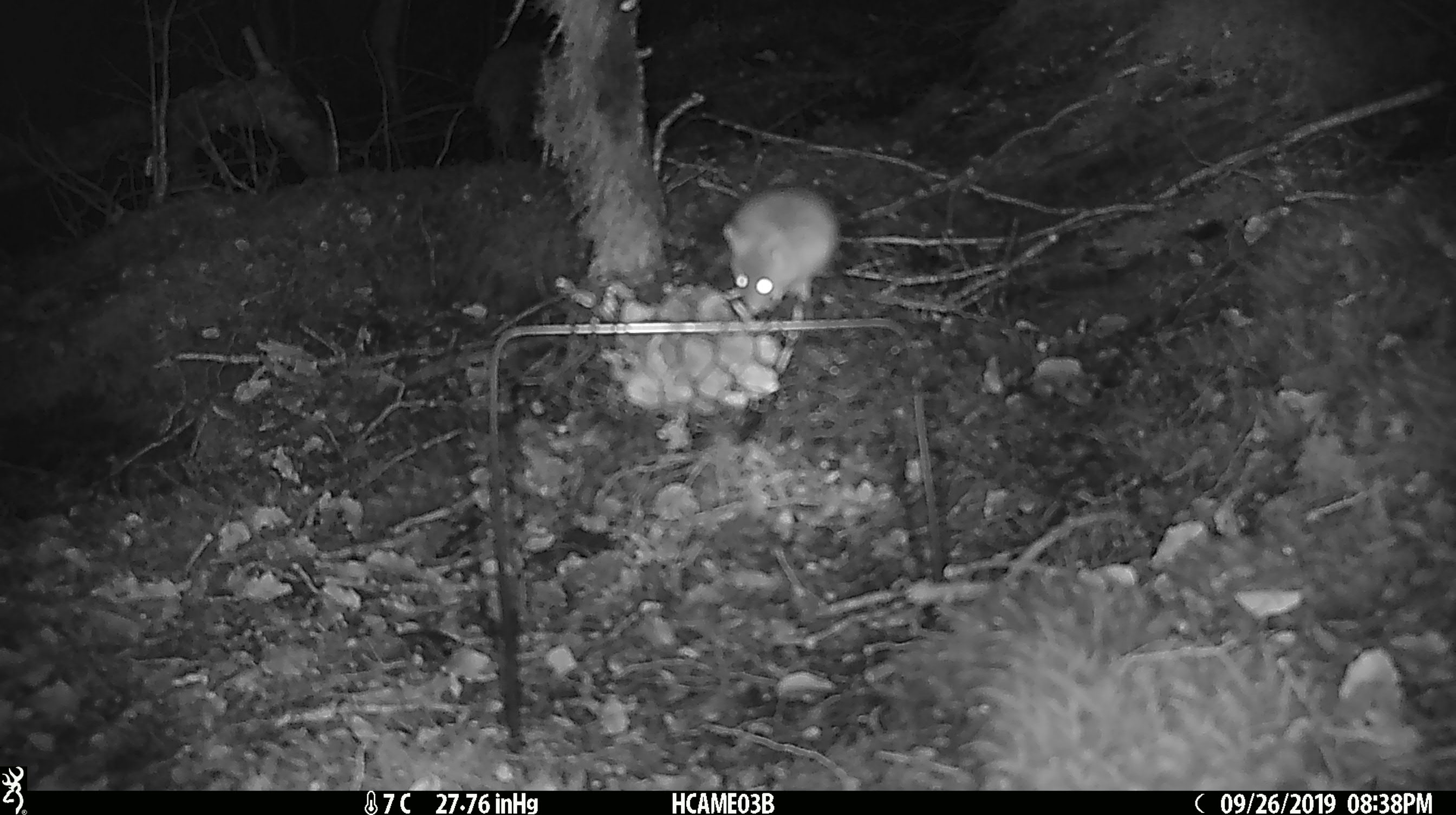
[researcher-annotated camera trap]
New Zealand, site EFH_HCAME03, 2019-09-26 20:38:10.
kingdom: Animalia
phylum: Chordata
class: Mammalia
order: Rodentia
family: Muridae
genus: Mus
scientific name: Mus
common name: mouse